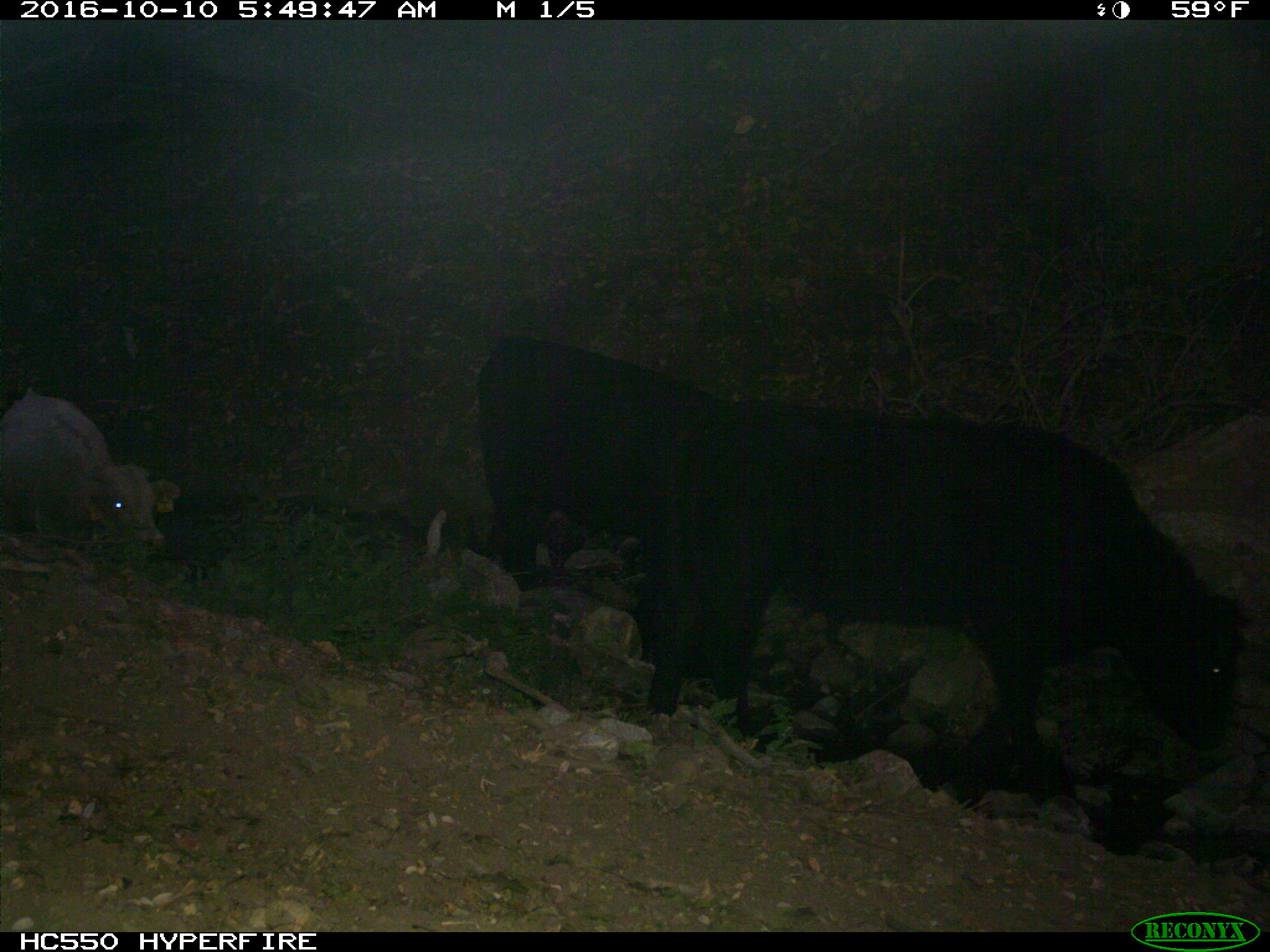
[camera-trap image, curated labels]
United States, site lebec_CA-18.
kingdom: Animalia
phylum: Chordata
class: Mammalia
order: Artiodactyla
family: Bovidae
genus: Bos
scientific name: Bos taurus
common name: domestic cow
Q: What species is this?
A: Bos taurus (domestic cow).